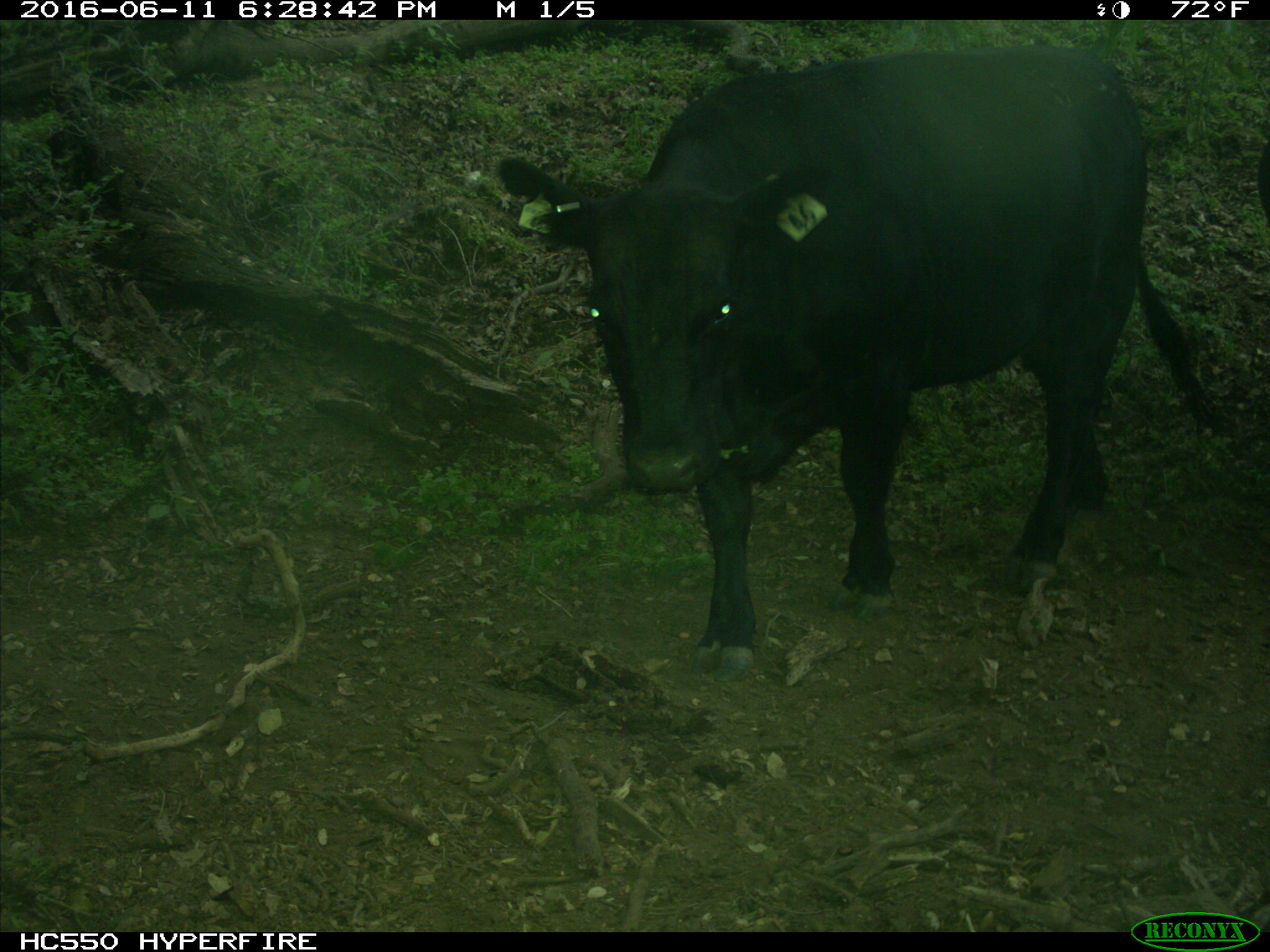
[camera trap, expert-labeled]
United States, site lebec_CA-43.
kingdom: Animalia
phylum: Chordata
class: Mammalia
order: Artiodactyla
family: Bovidae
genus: Bos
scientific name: Bos taurus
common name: domestic cow